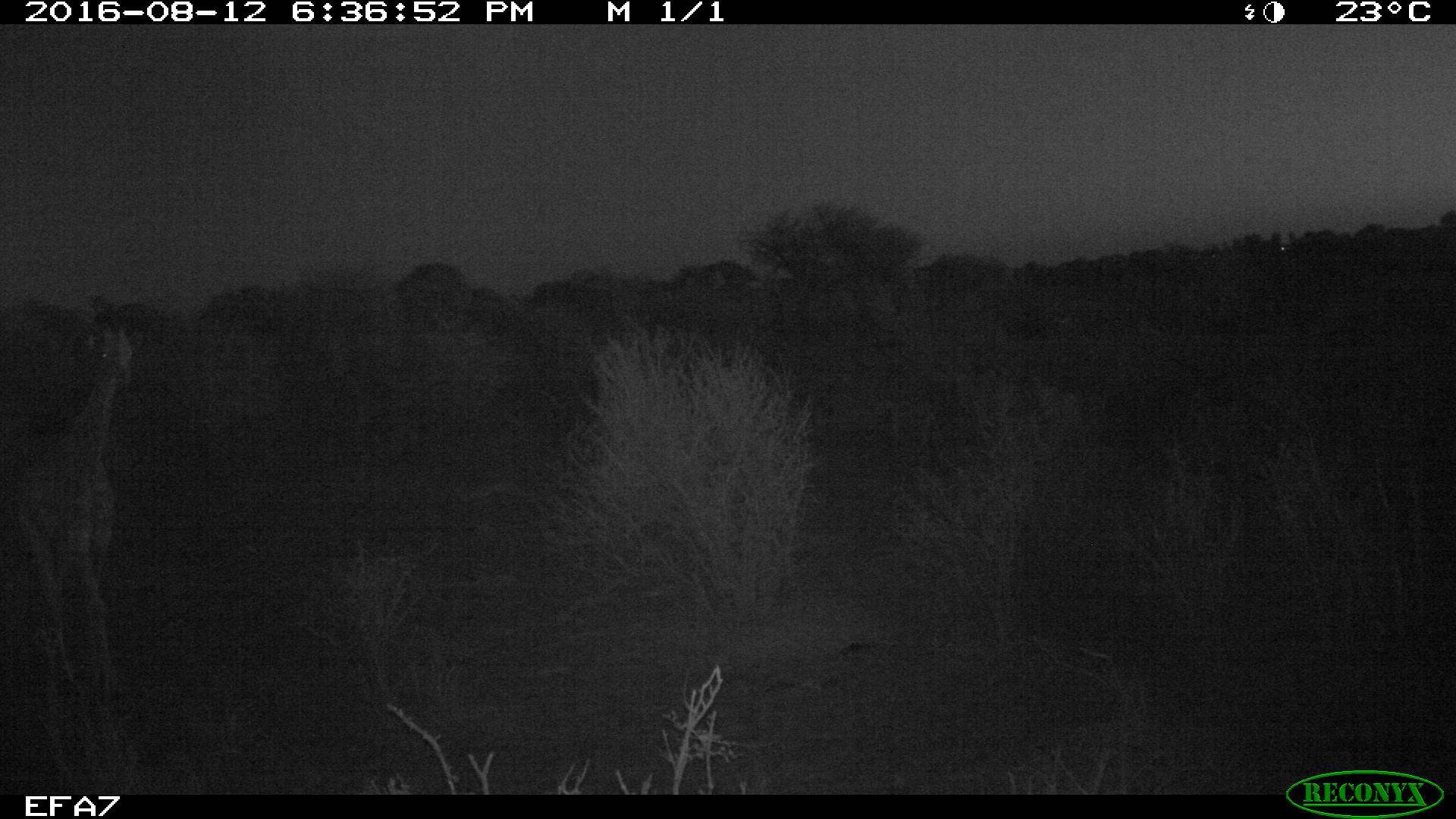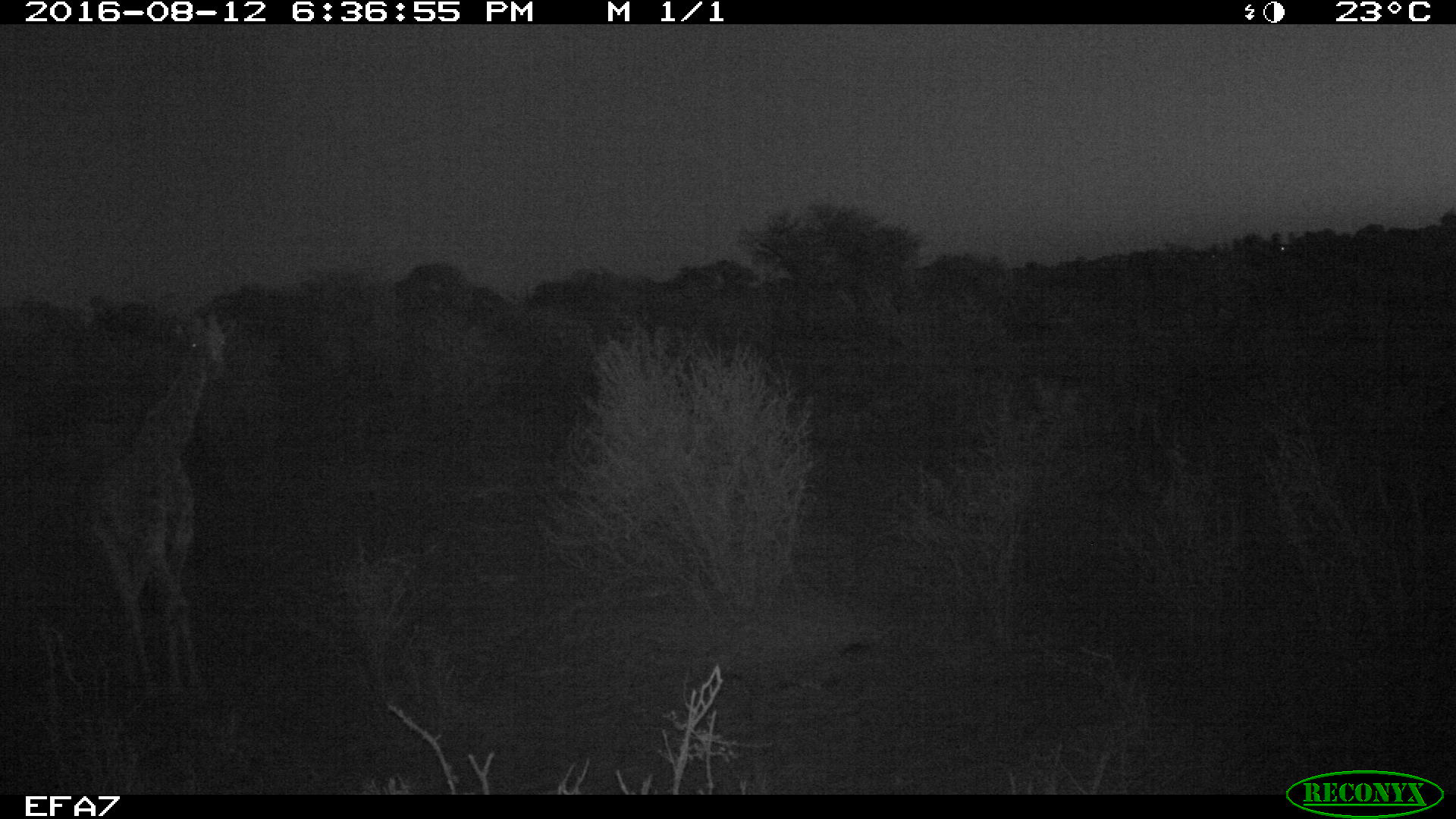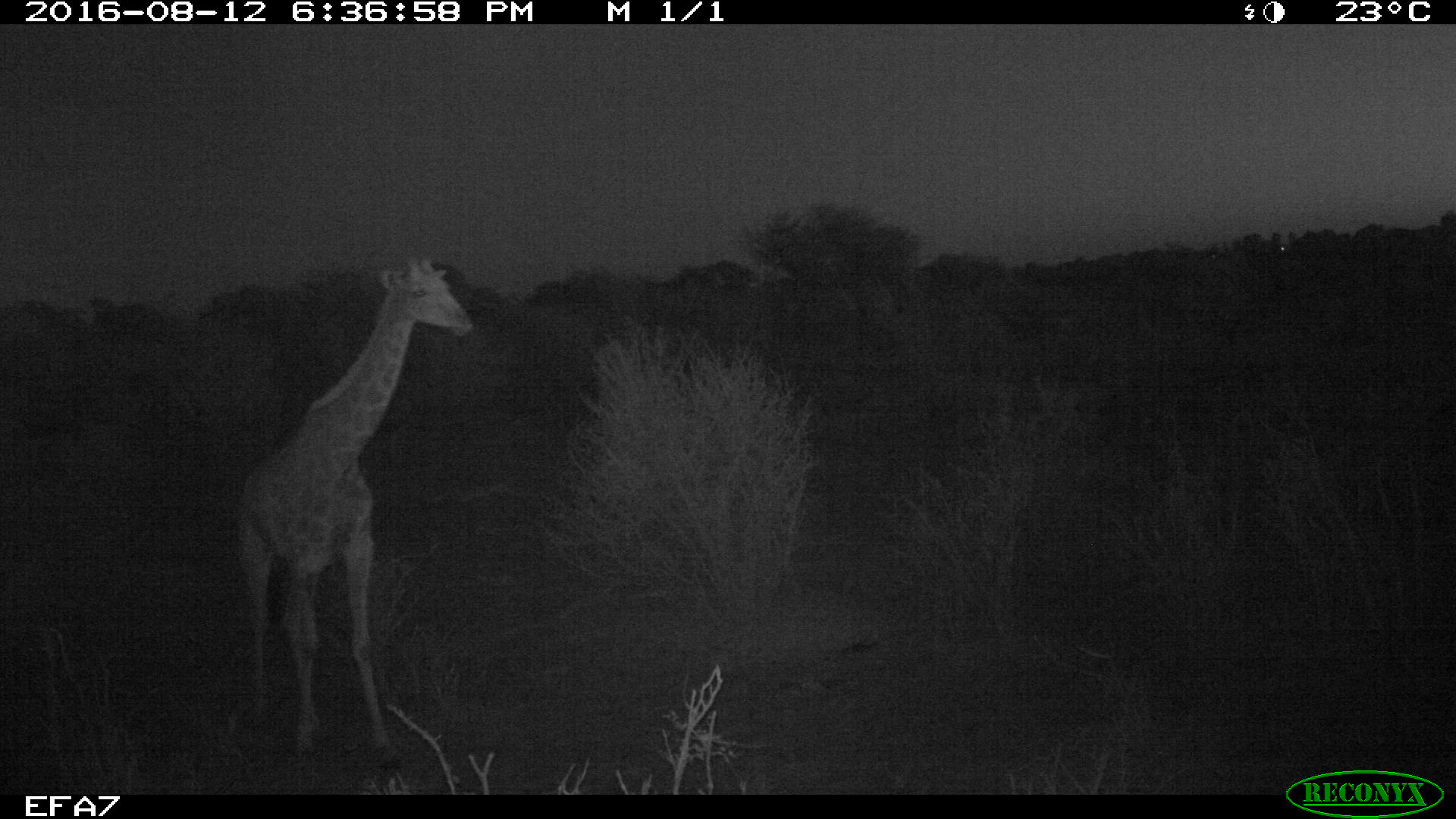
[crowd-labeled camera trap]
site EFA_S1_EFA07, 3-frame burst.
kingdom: Animalia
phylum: Chordata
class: Mammalia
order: Artiodactyla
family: Giraffidae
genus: Giraffa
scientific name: Giraffa camelopardalis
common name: giraffe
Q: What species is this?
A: Giraffe (Giraffa camelopardalis).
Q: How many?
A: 1.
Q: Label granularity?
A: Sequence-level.